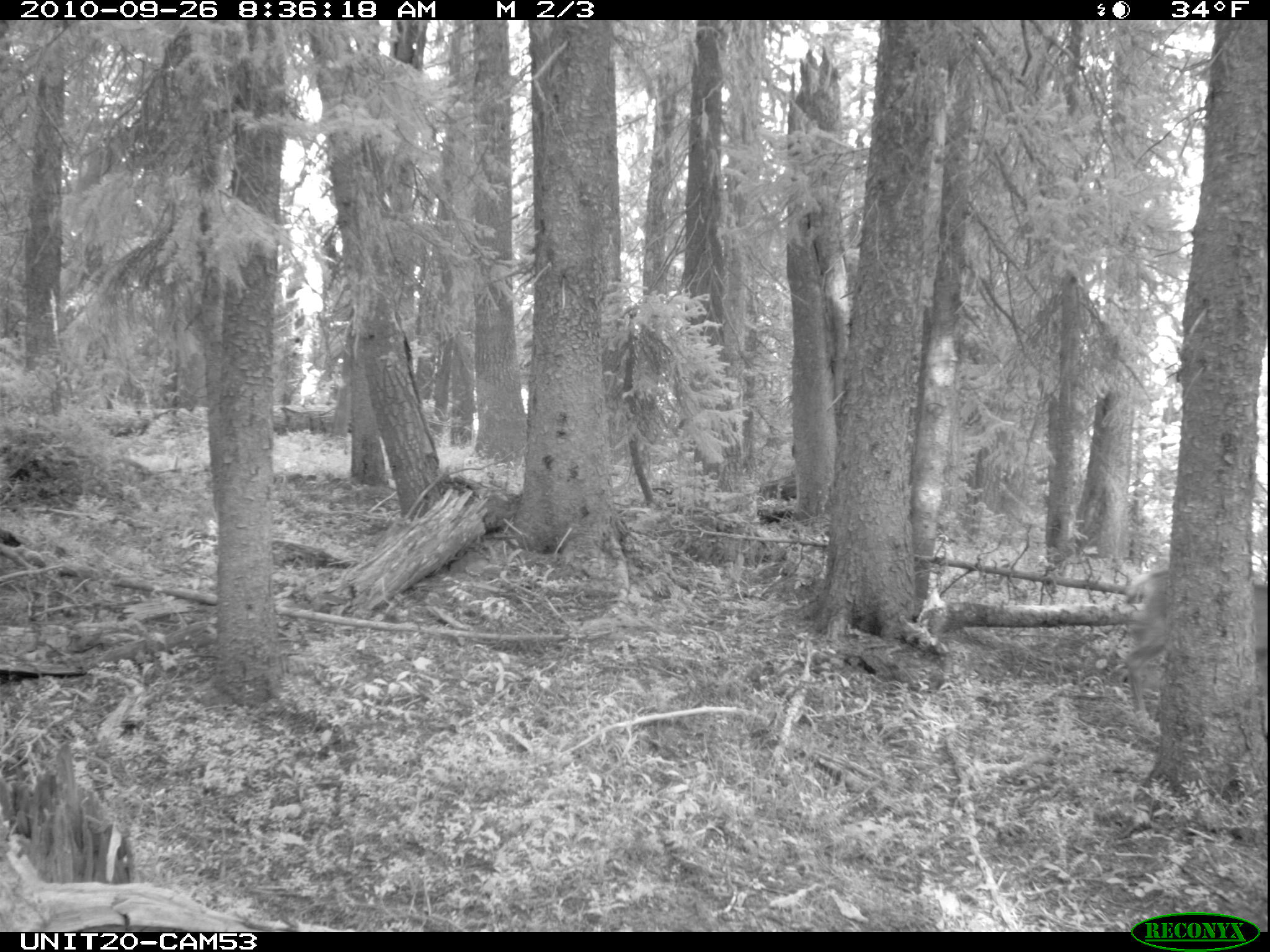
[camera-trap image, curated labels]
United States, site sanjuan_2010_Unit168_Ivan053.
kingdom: Animalia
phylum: Chordata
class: Mammalia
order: Artiodactyla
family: Cervidae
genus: Odocoileus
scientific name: Odocoileus hemionus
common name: mule deer